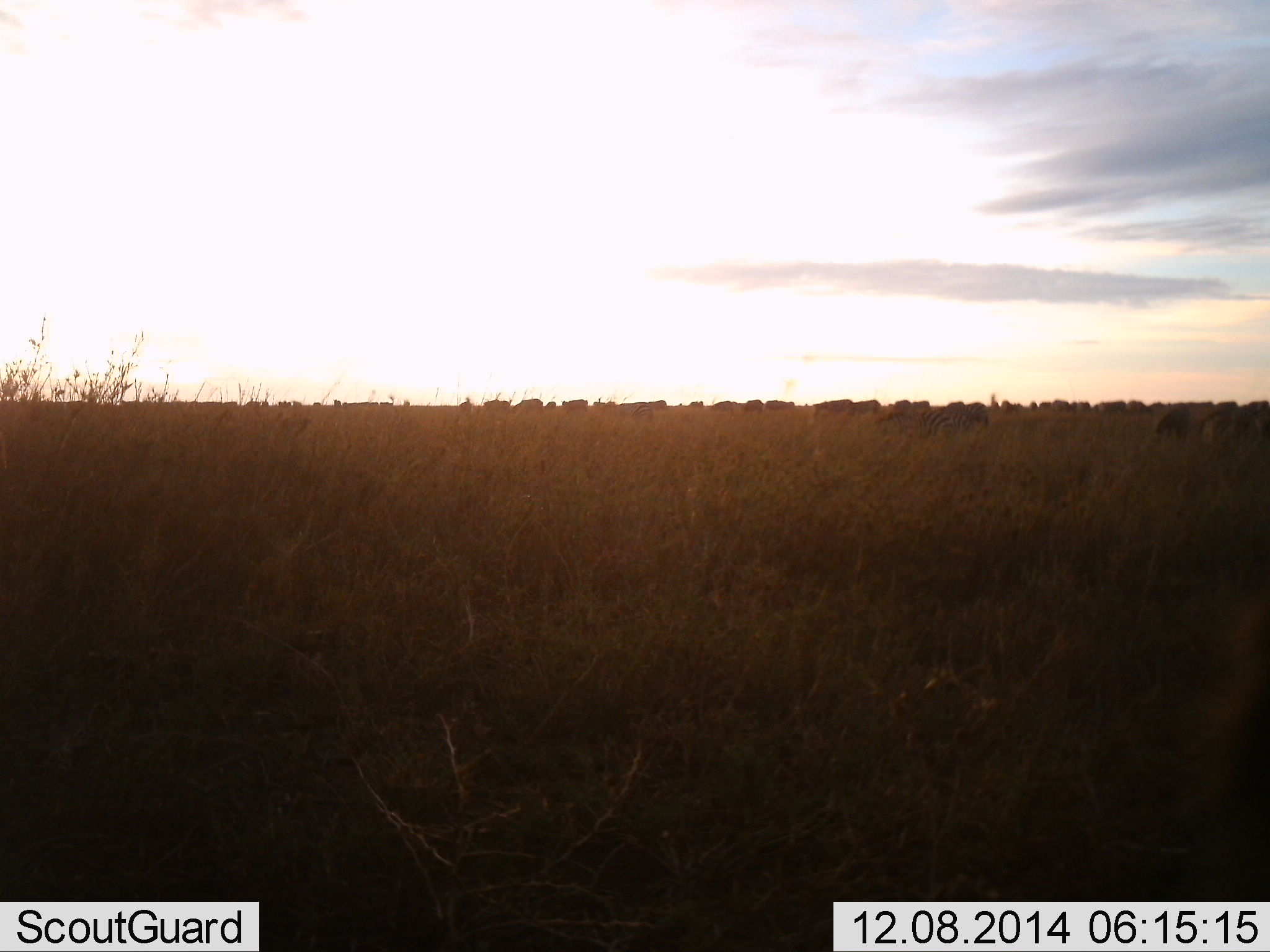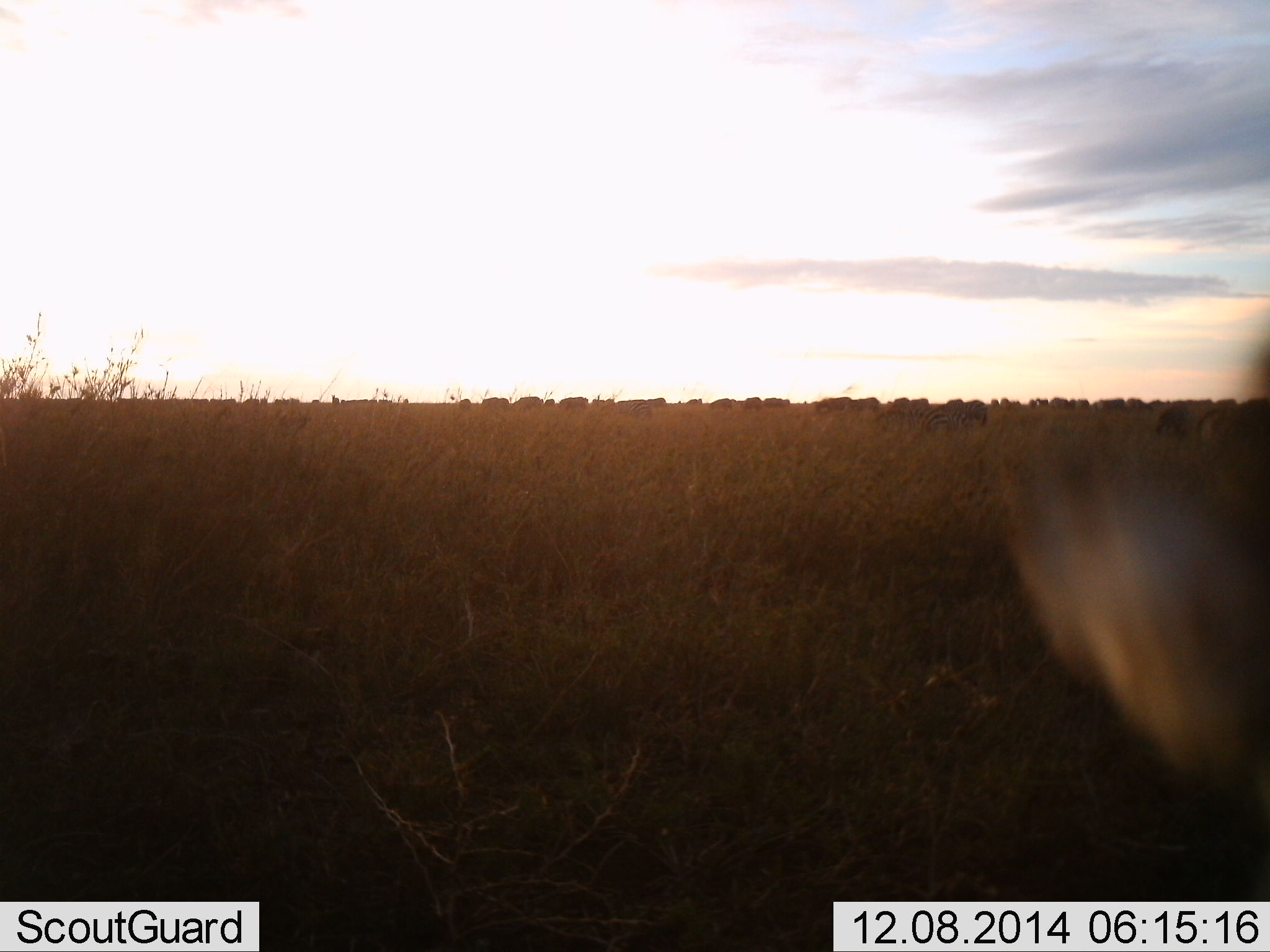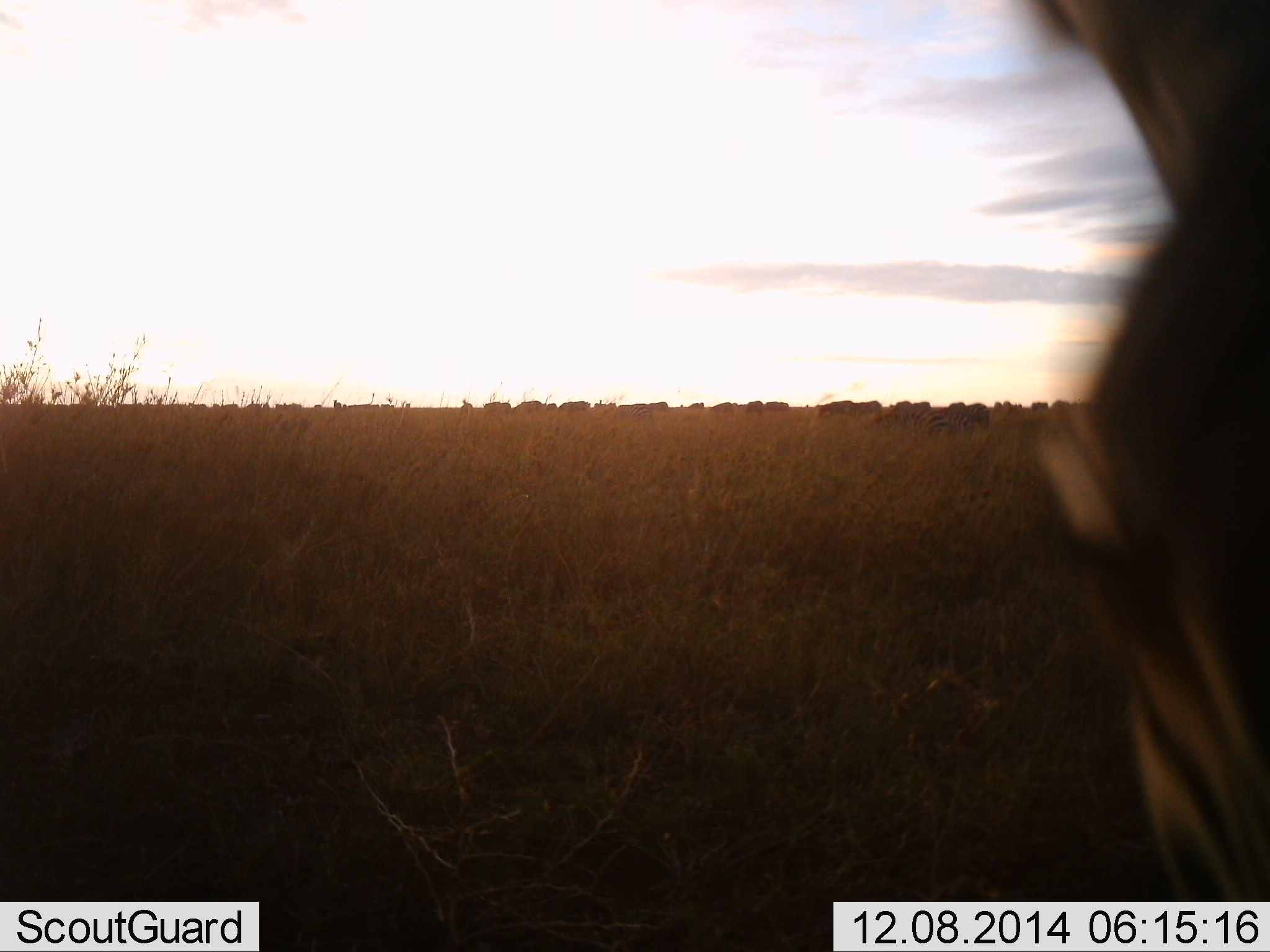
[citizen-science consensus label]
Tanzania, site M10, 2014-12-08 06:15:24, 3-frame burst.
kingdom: Animalia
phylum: Chordata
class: Mammalia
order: Perissodactyla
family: Equidae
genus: Equus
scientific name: Equus quagga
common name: plains zebra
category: zebra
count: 1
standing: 83%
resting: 0%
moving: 50%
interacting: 17%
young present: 17%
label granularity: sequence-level